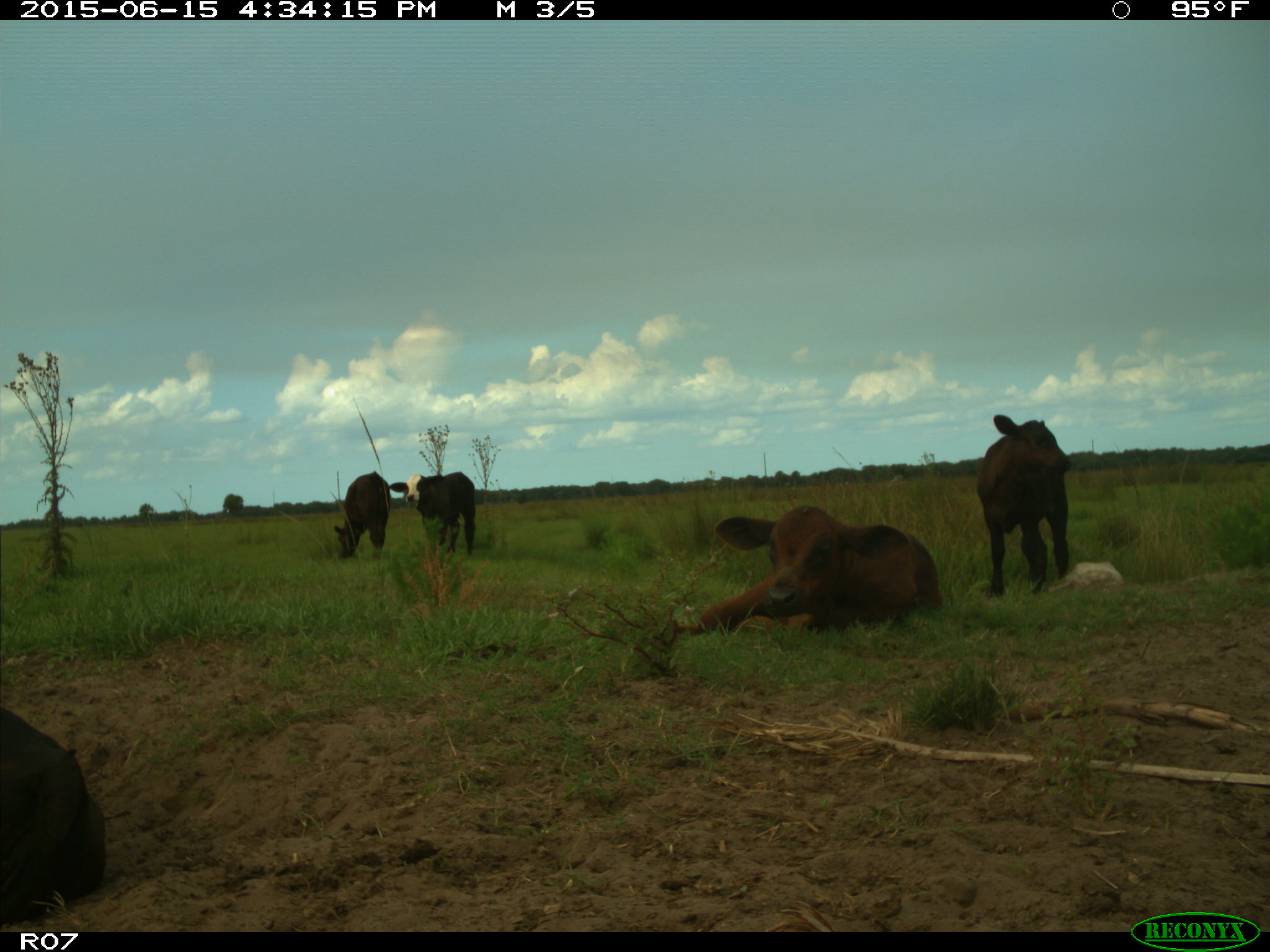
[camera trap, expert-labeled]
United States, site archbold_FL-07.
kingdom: Animalia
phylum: Chordata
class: Mammalia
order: Artiodactyla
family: Bovidae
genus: Bos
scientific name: Bos taurus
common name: domestic cow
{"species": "Bos taurus (domestic cow)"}